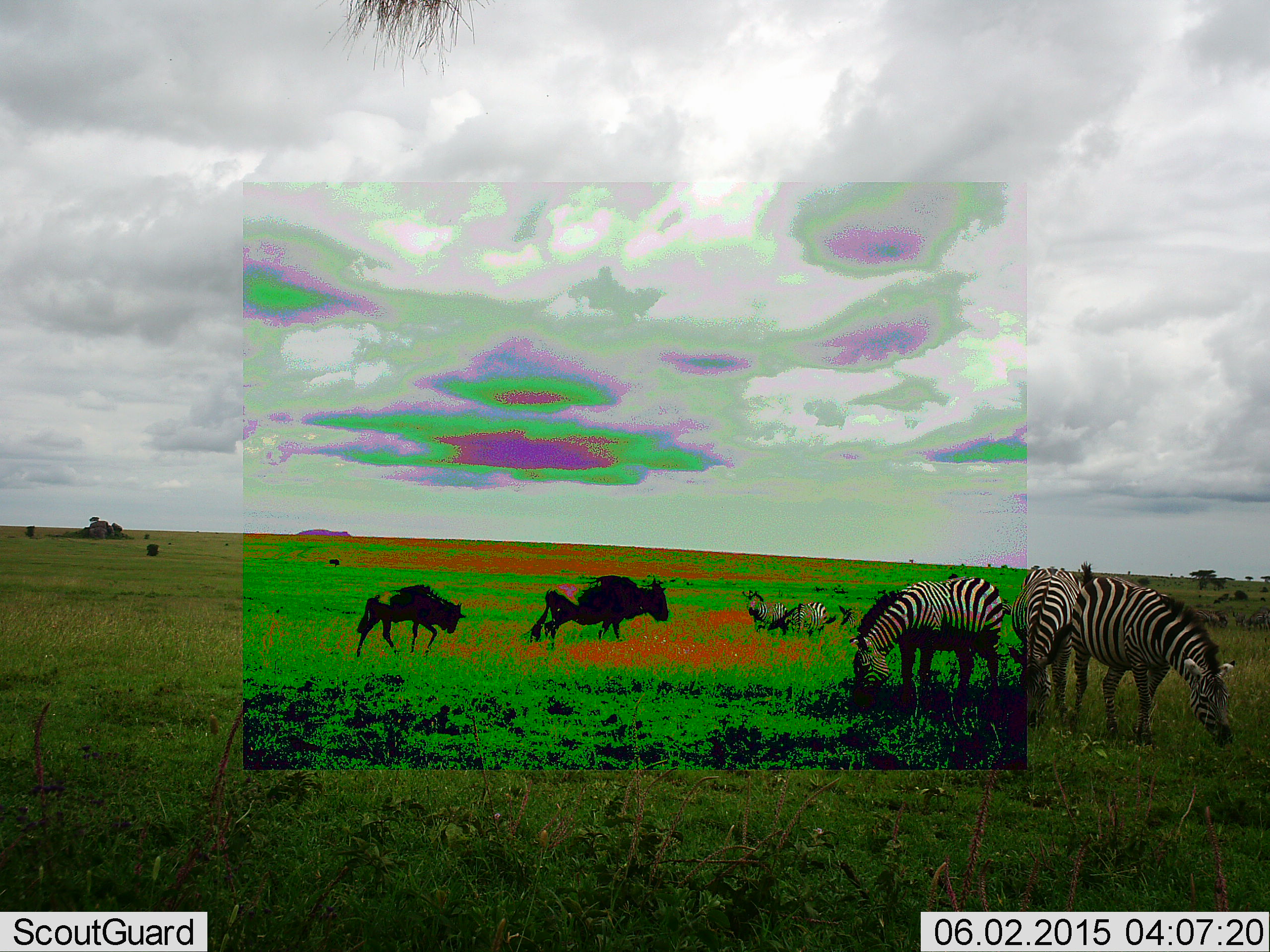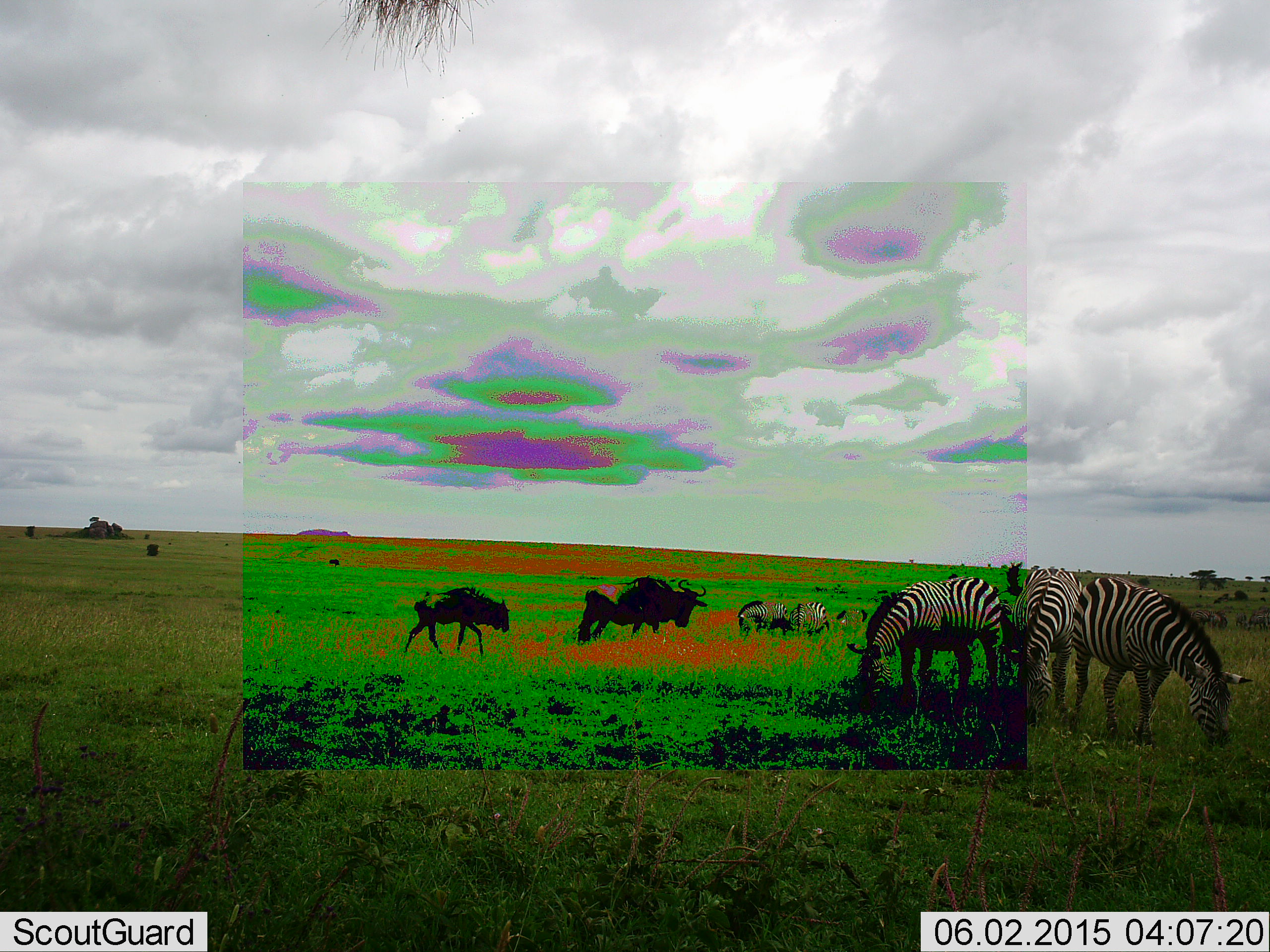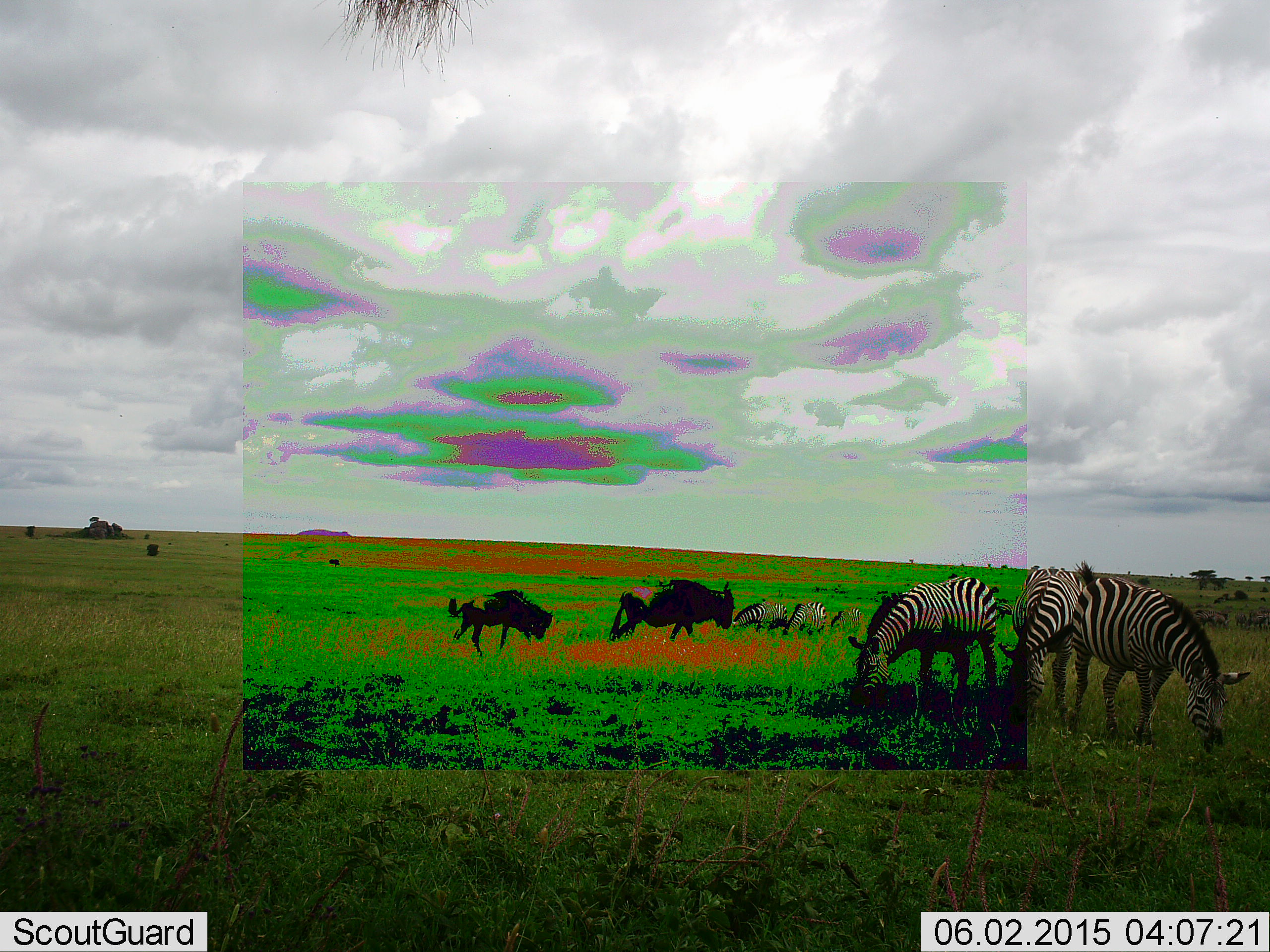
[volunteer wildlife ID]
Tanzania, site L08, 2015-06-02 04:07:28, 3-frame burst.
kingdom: Animalia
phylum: Chordata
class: Mammalia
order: Artiodactyla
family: Bovidae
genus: Connochaetes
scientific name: Connochaetes taurinus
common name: blue wildebeest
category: wildebeest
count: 2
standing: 10%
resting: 0%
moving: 100%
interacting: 0%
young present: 20%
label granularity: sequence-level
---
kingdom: Animalia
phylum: Chordata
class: Mammalia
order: Perissodactyla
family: Equidae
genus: Equus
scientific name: Equus quagga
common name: plains zebra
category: zebra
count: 5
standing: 18%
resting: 0%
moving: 0%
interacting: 0%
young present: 0%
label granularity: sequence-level